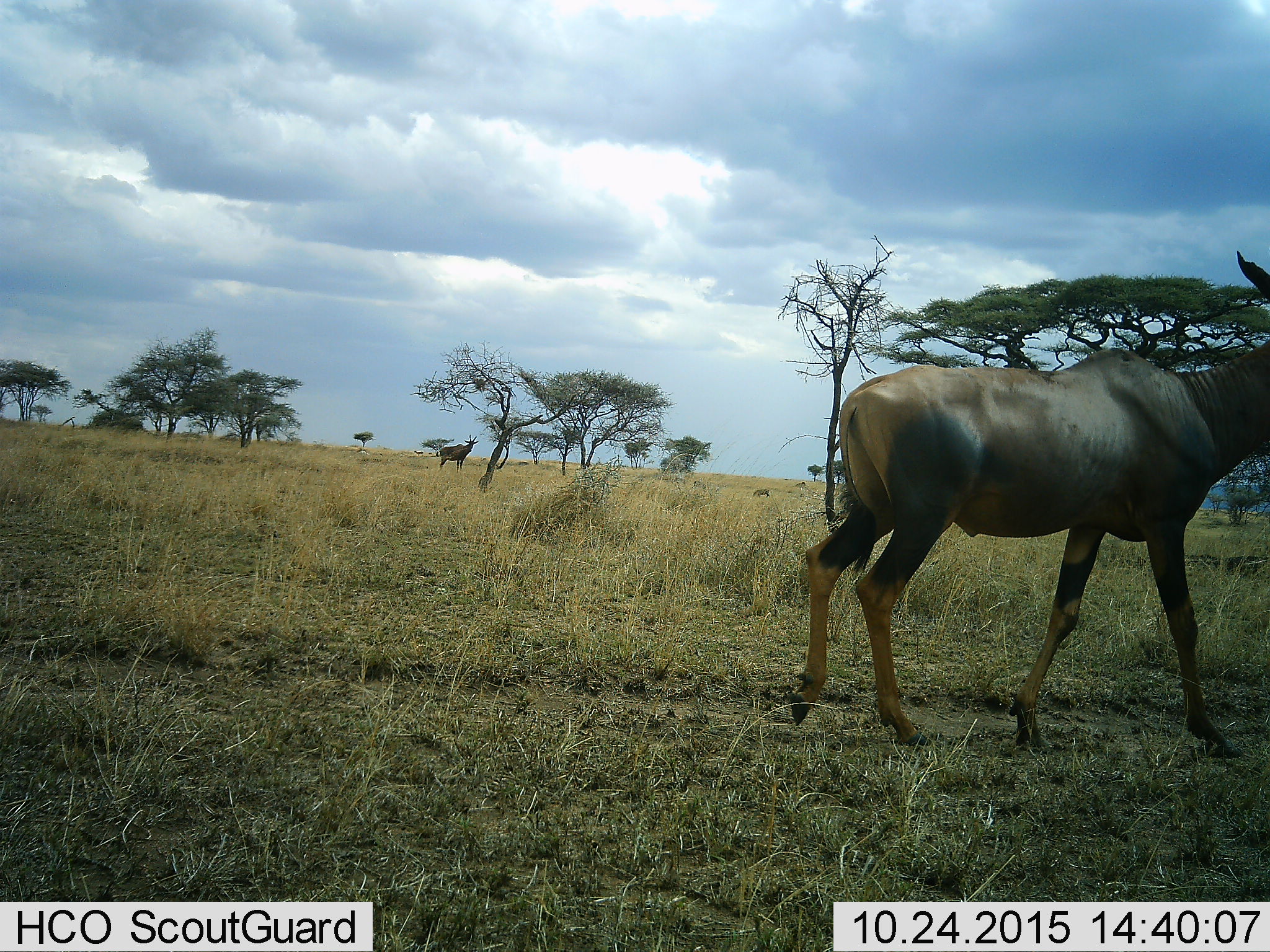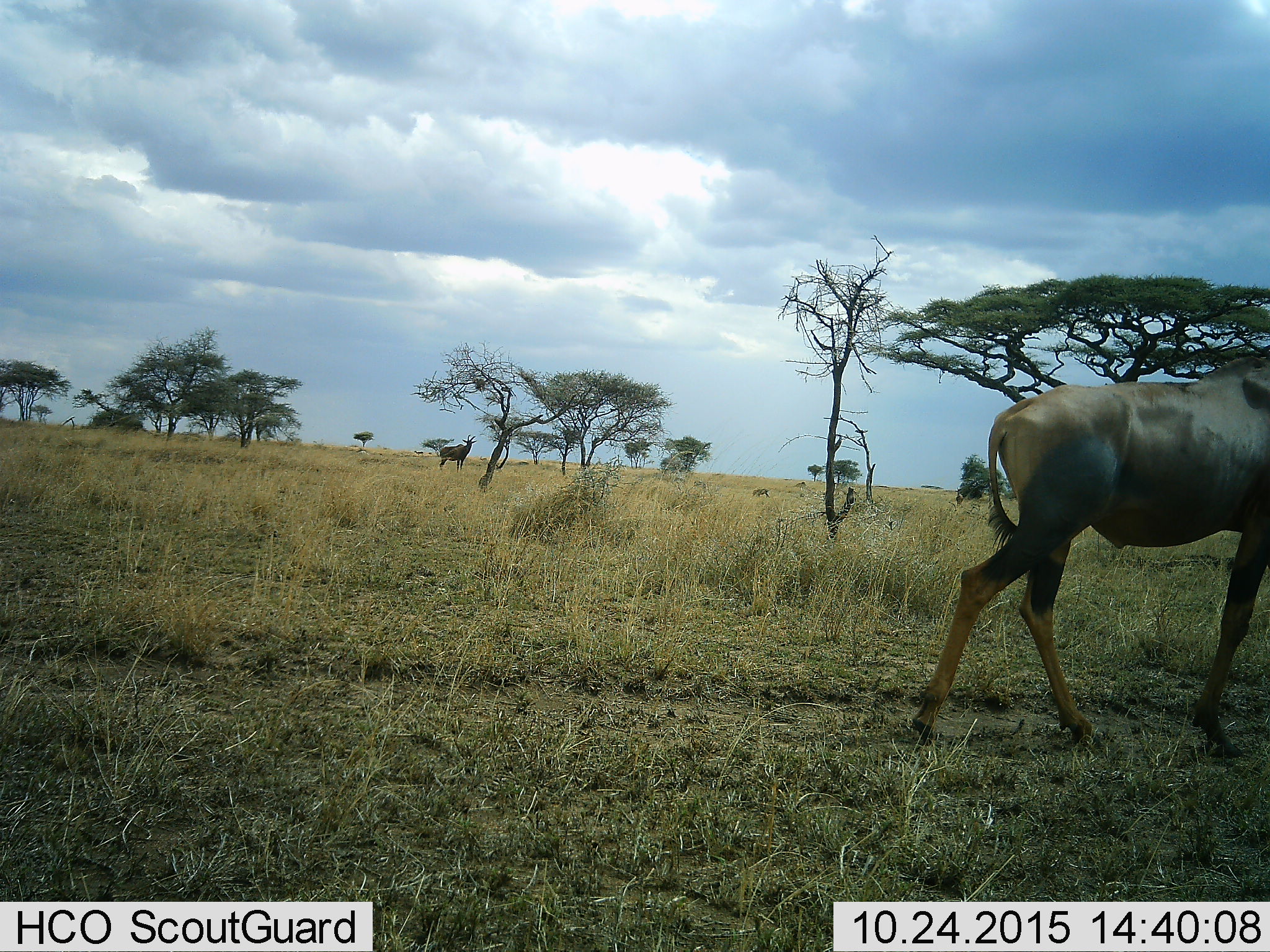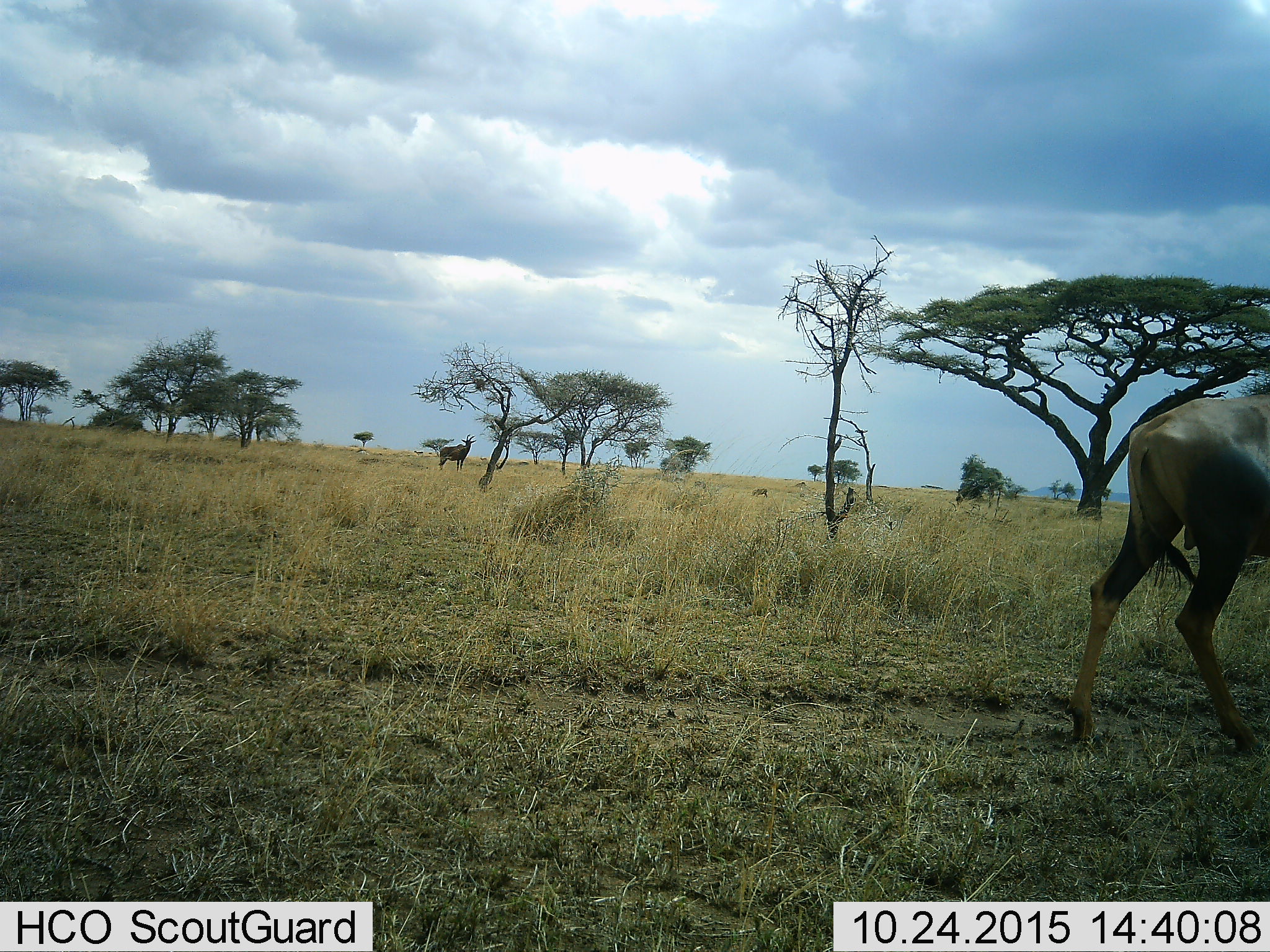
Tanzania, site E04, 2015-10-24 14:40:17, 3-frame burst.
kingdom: Animalia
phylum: Chordata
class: Mammalia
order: Artiodactyla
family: Bovidae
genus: Damaliscus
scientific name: Damaliscus lunatus jimela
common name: topi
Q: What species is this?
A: Topi (Damaliscus lunatus jimela).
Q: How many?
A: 2.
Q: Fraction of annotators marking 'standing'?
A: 64%.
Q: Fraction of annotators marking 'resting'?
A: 0%.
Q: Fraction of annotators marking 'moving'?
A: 100%.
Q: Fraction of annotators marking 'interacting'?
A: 0%.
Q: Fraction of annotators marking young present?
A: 0%.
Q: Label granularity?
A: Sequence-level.